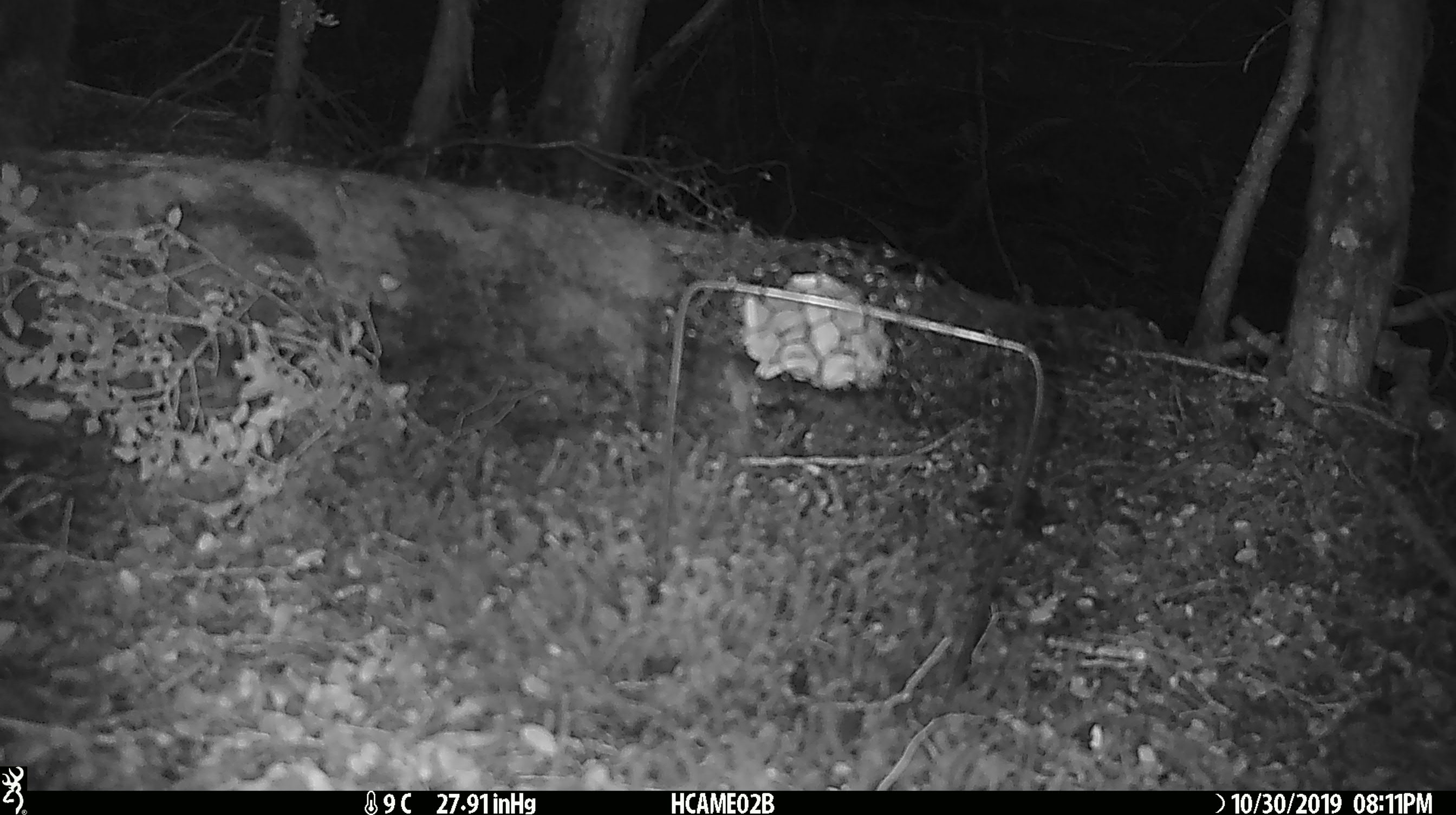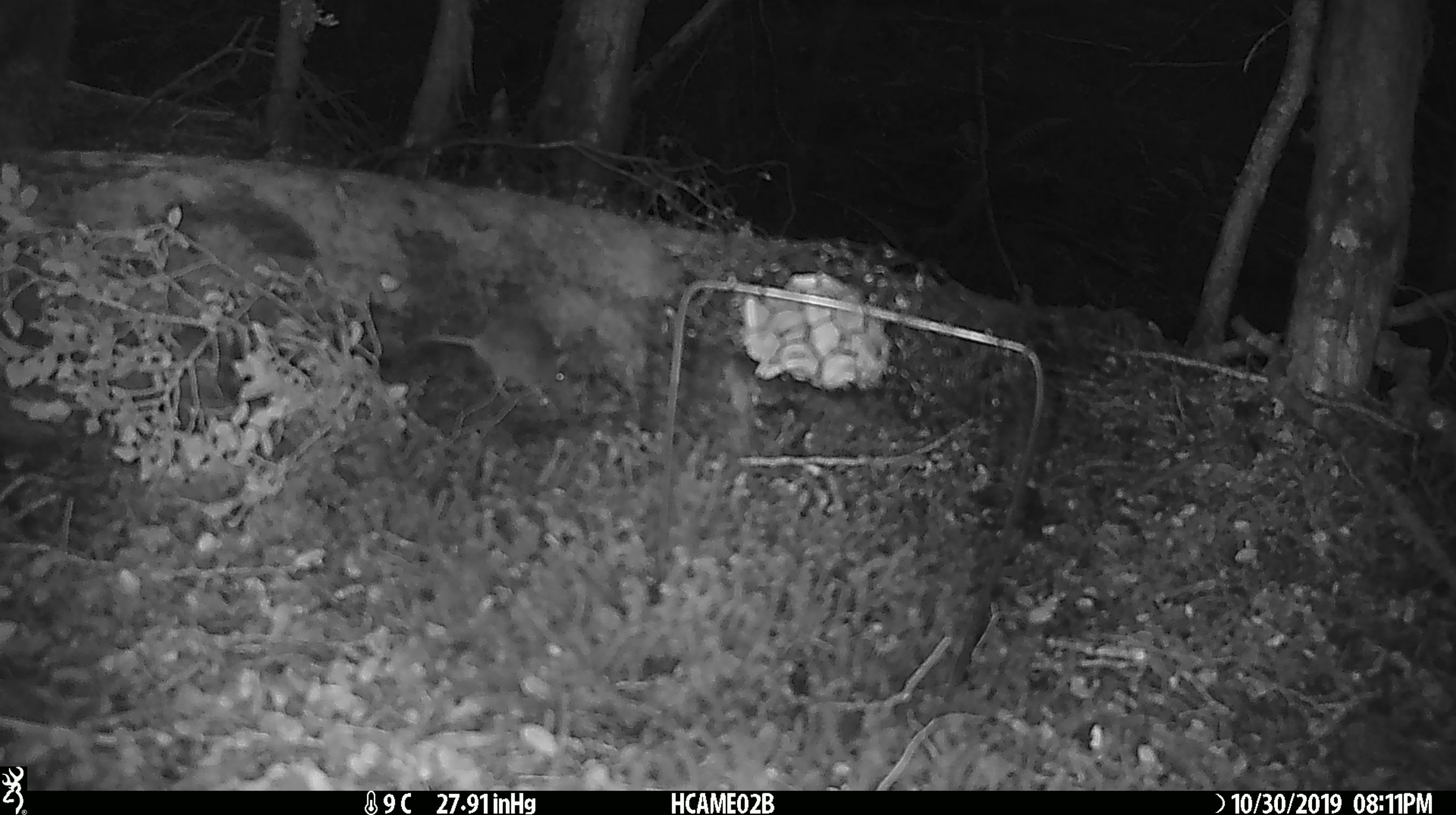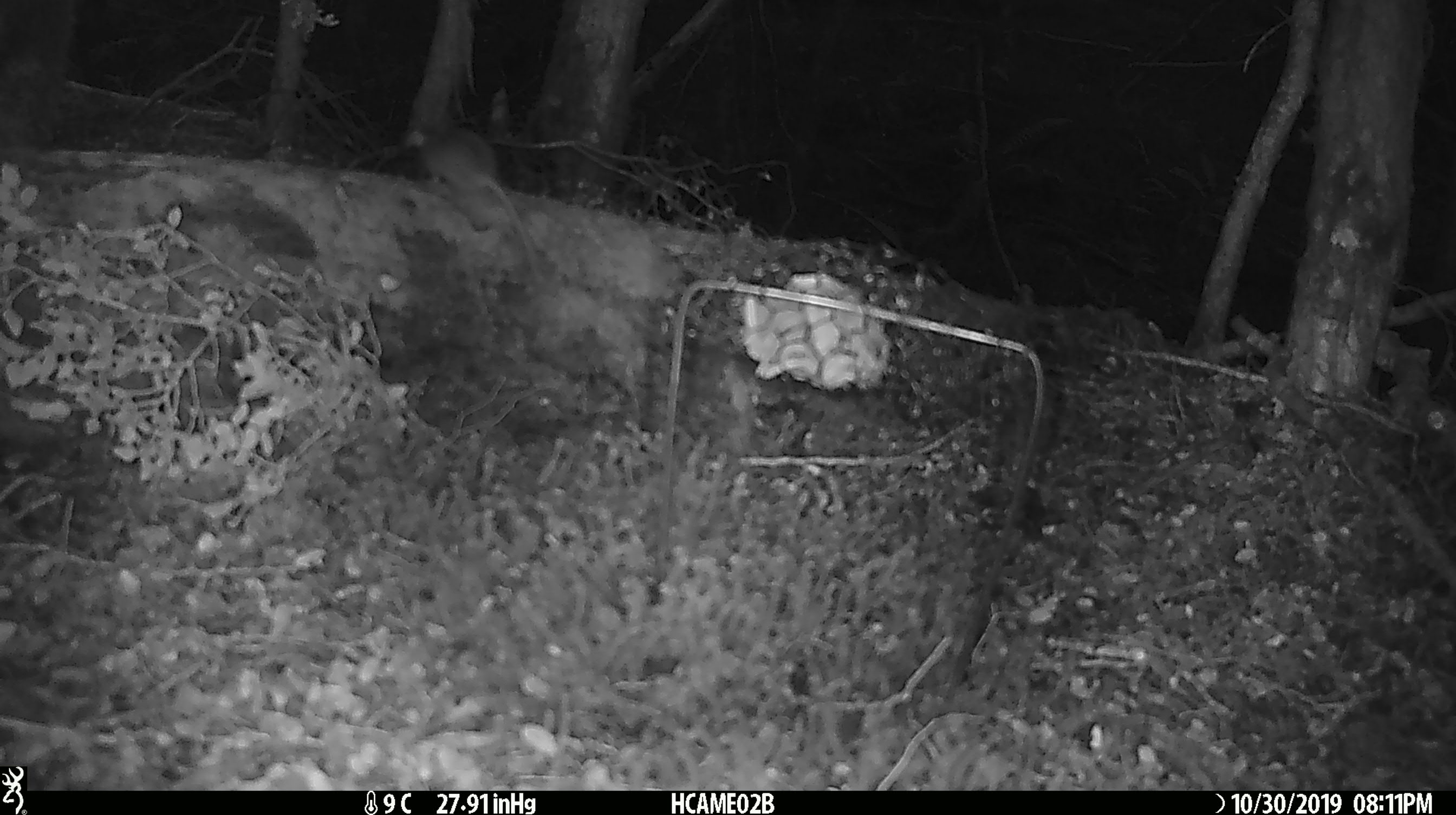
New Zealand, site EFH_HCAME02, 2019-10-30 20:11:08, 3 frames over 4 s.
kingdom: Animalia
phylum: Chordata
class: Mammalia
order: Rodentia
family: Muridae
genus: Mus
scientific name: Mus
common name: mouse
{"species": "mouse (Mus)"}